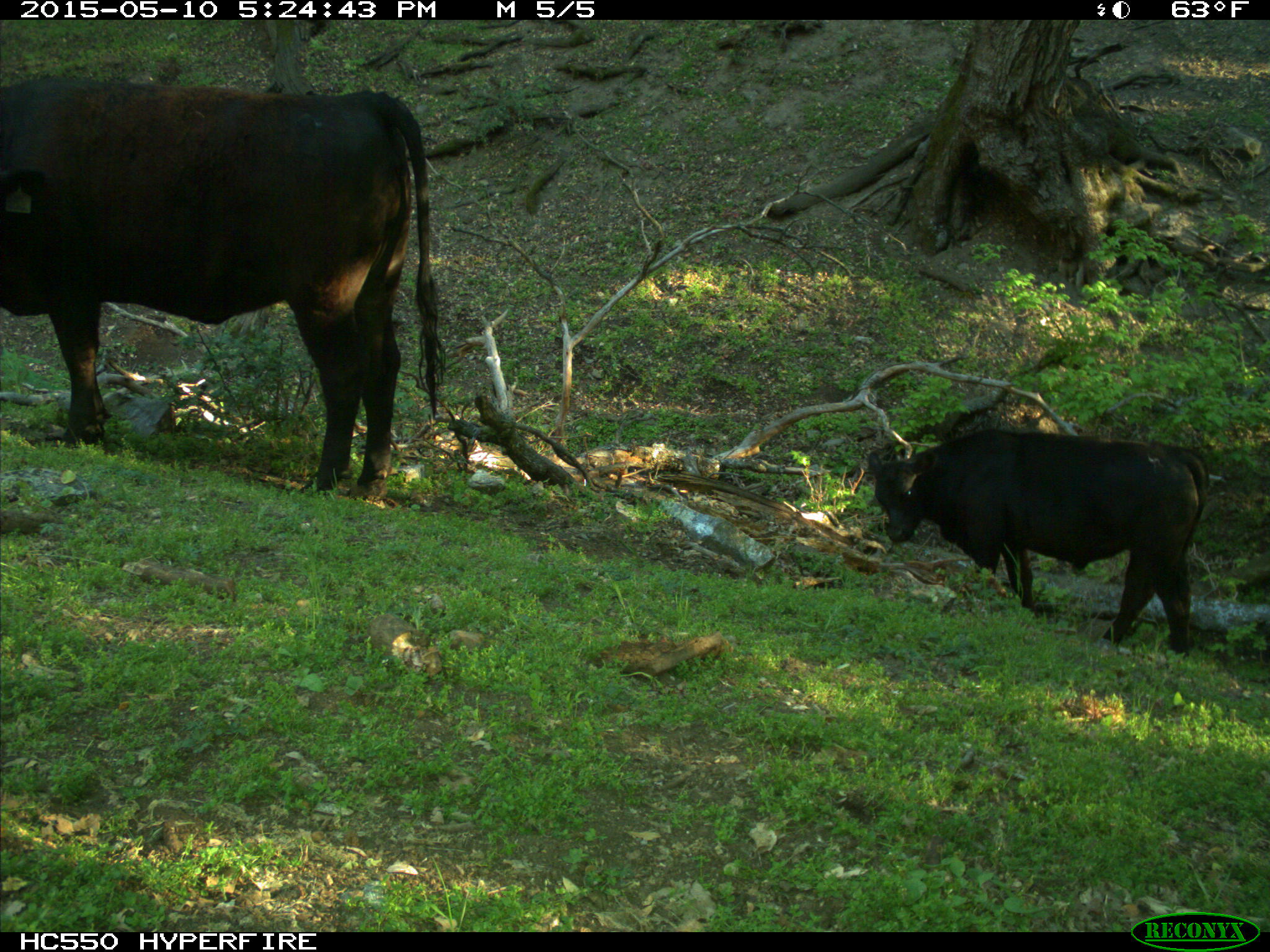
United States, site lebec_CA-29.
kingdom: Animalia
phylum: Chordata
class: Mammalia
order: Artiodactyla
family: Bovidae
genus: Bos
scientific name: Bos taurus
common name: domestic cow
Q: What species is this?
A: Bos taurus (domestic cow).